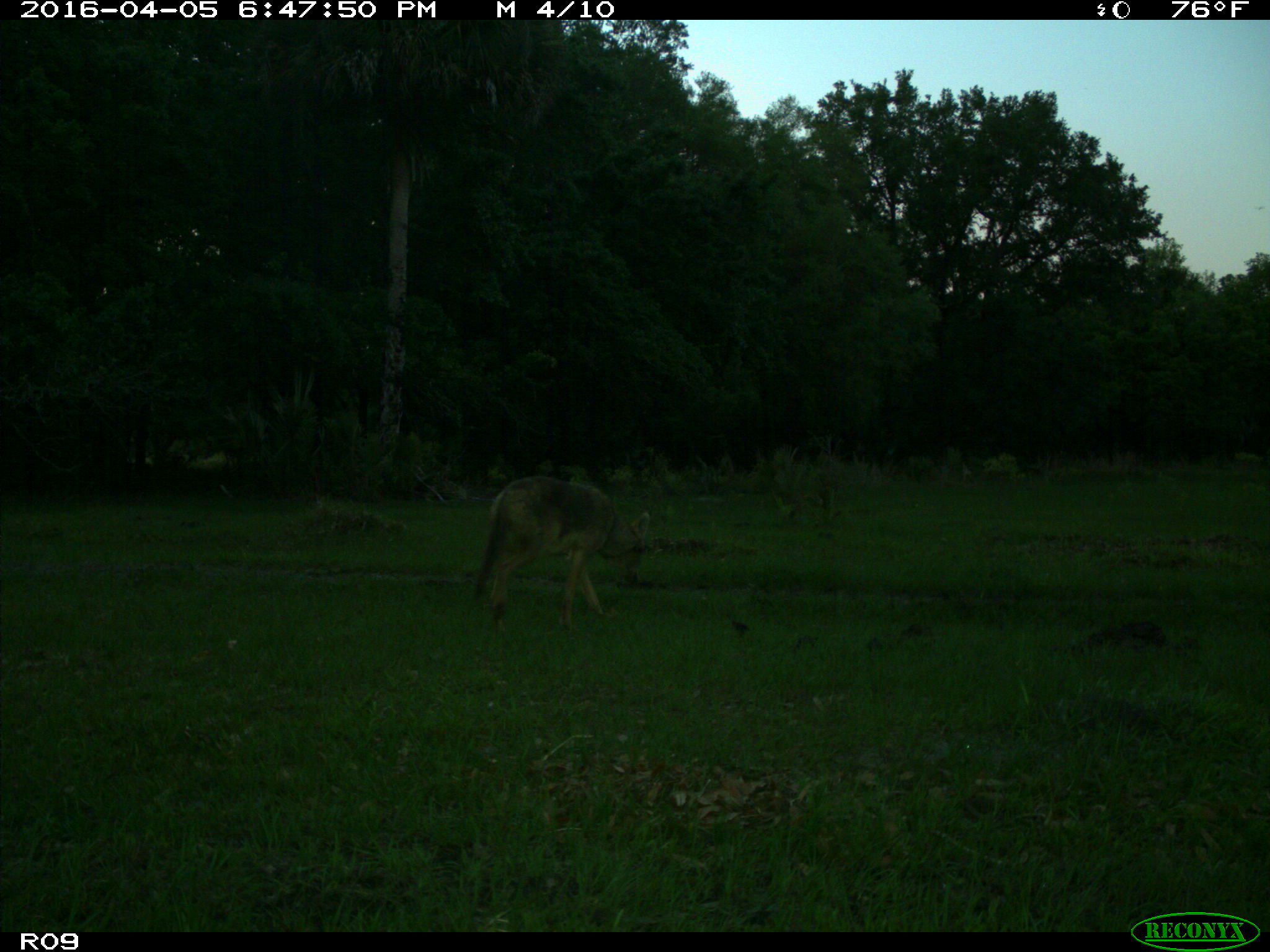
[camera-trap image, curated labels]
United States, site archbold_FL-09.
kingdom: Animalia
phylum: Chordata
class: Mammalia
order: Carnivora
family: Canidae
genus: Canis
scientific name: Canis latrans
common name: coyote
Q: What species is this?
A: Canis latrans (coyote).